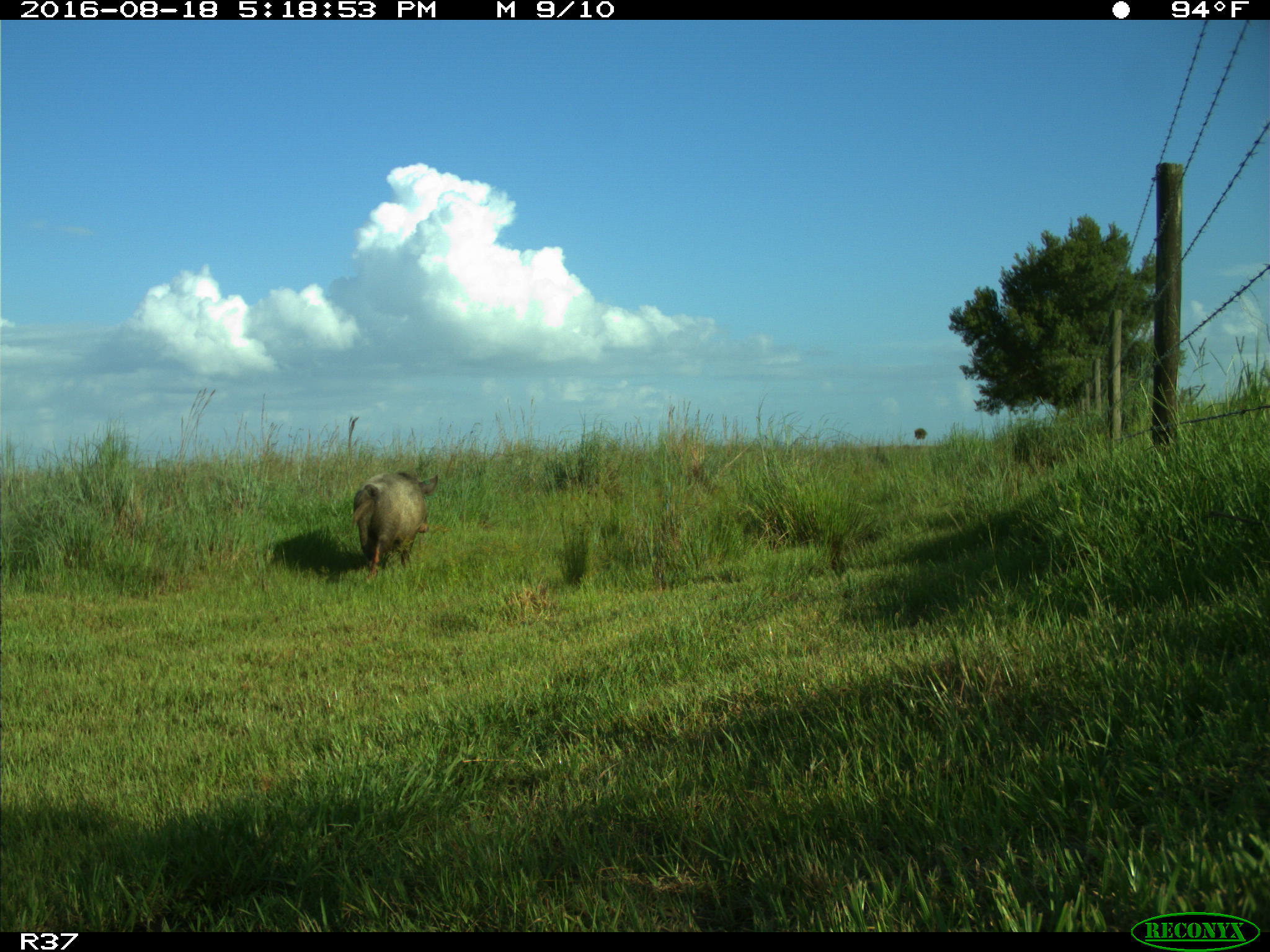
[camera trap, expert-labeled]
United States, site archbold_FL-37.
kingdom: Animalia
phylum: Chordata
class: Mammalia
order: Artiodactyla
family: Suidae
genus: Sus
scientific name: Sus scrofa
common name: wild boar